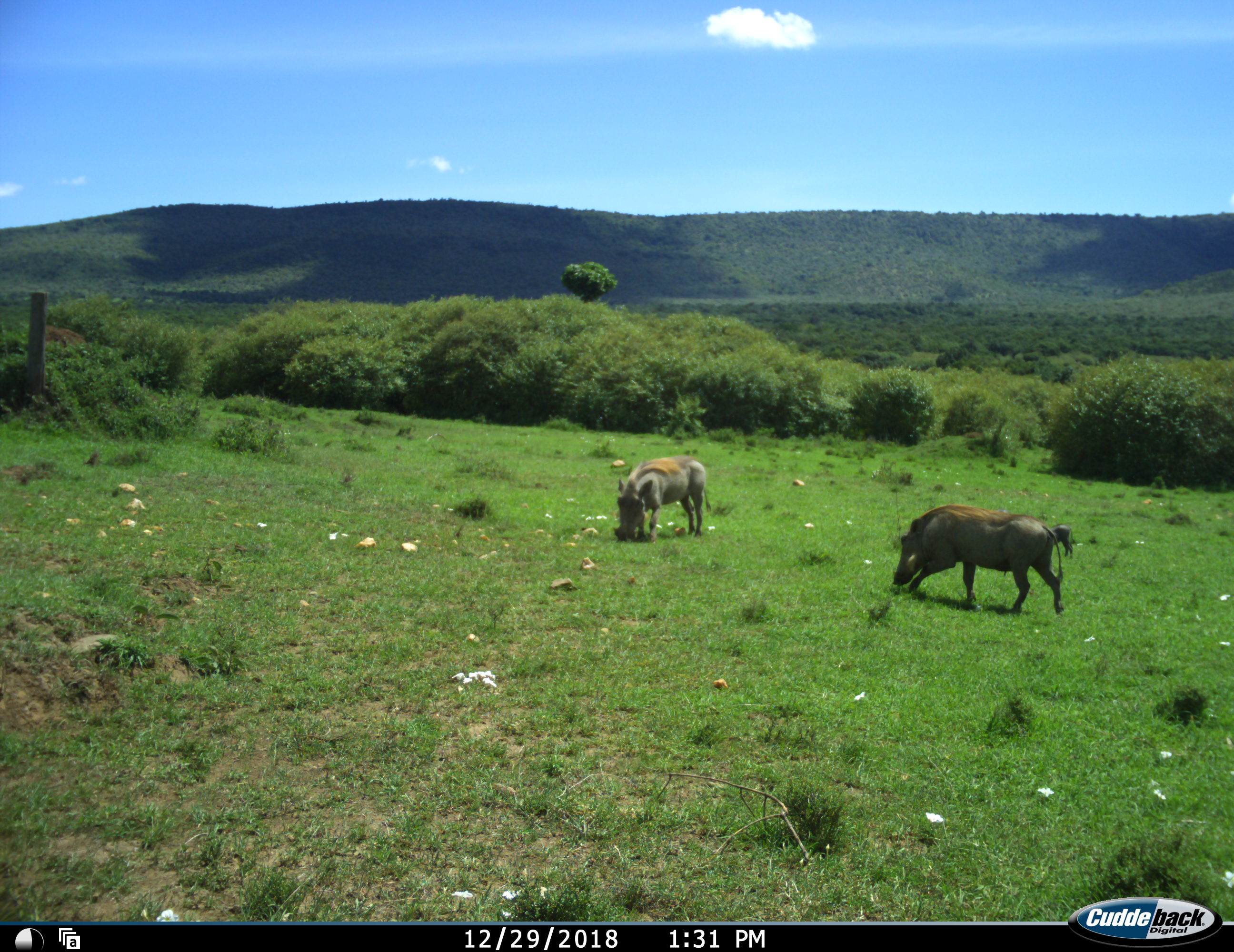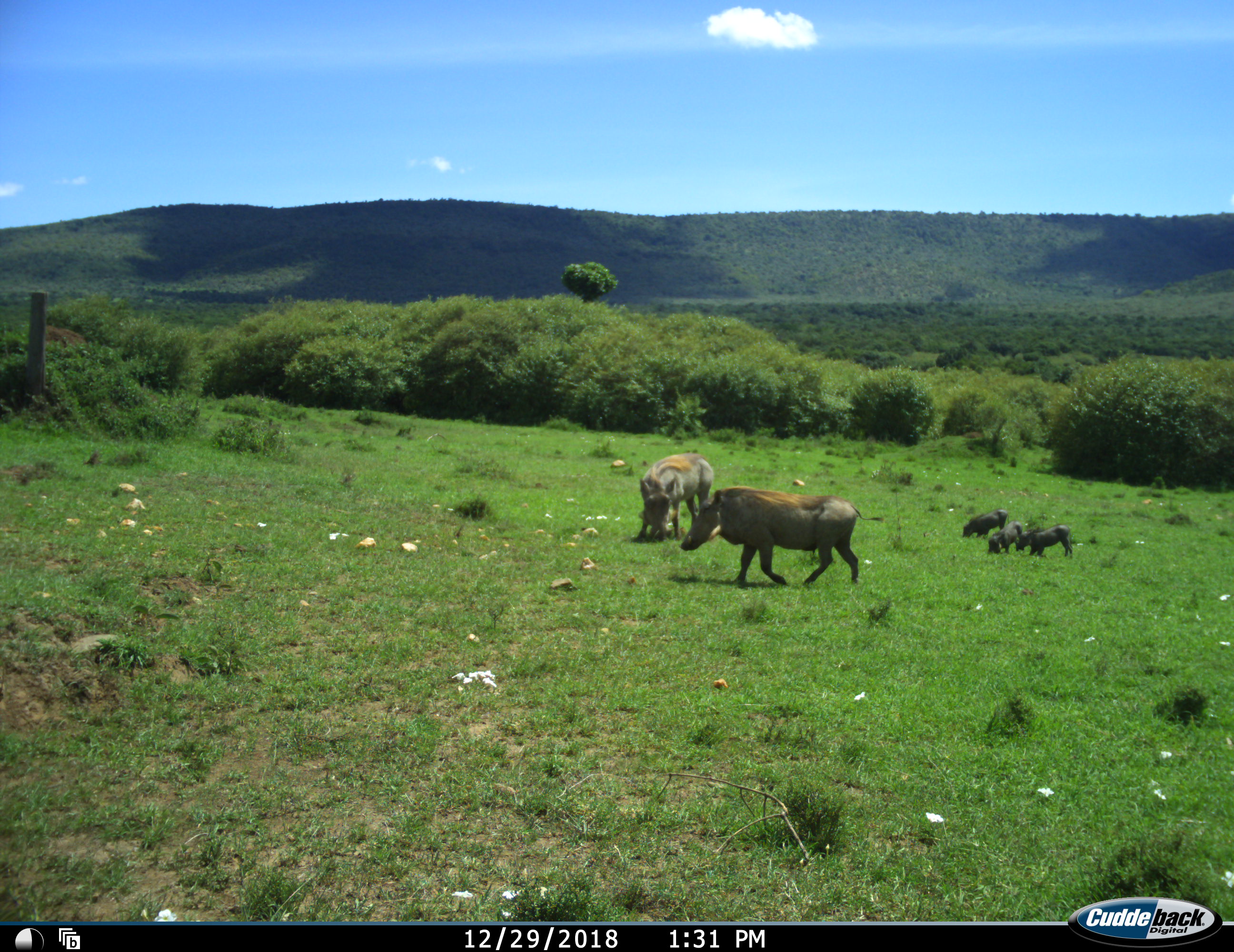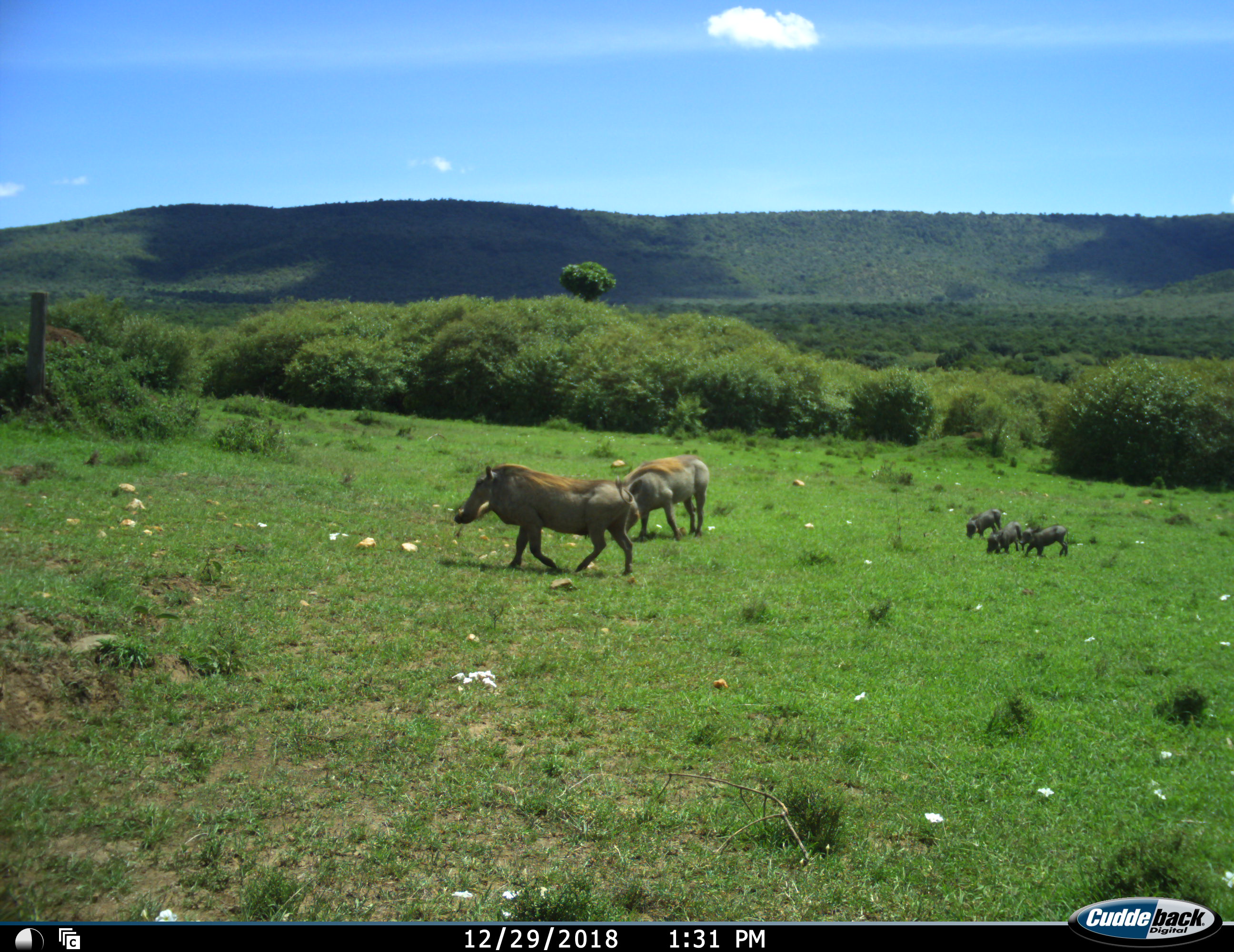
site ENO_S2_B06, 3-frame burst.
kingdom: Animalia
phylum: Chordata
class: Mammalia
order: Artiodactyla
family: Suidae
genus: Phacochoerus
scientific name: Phacochoerus africanus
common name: warthog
Warthog (Phacochoerus africanus), count 5. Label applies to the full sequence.